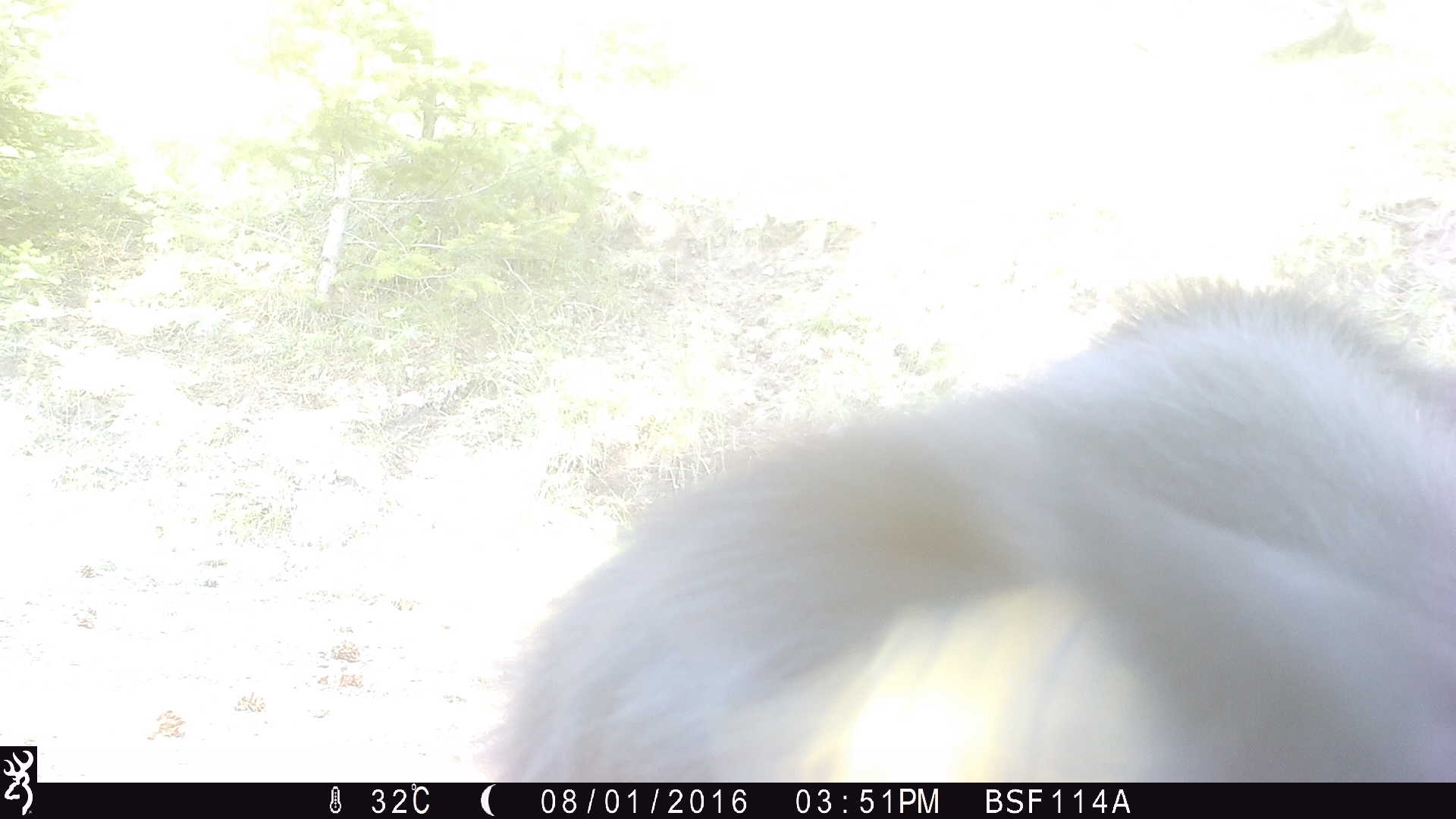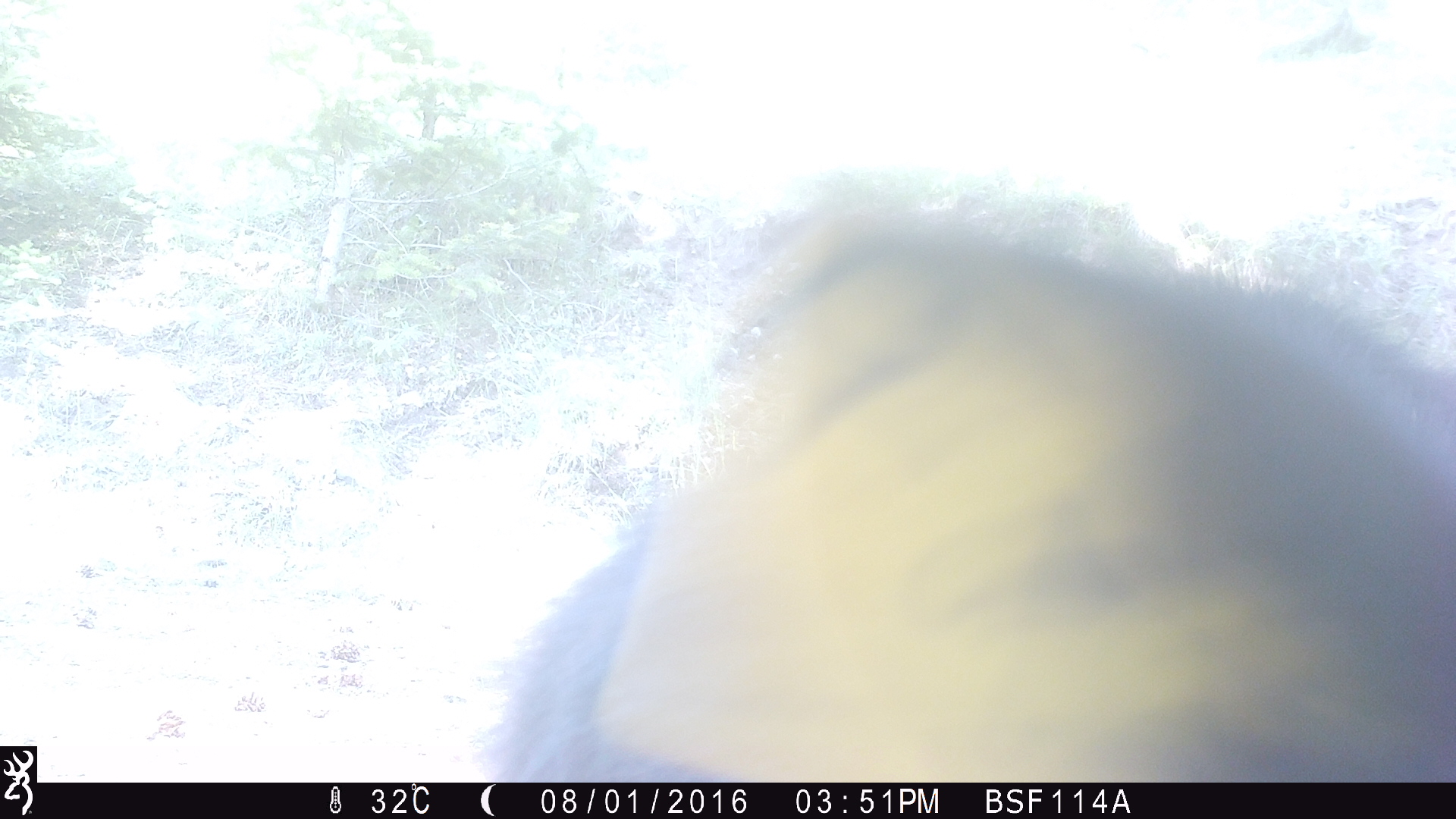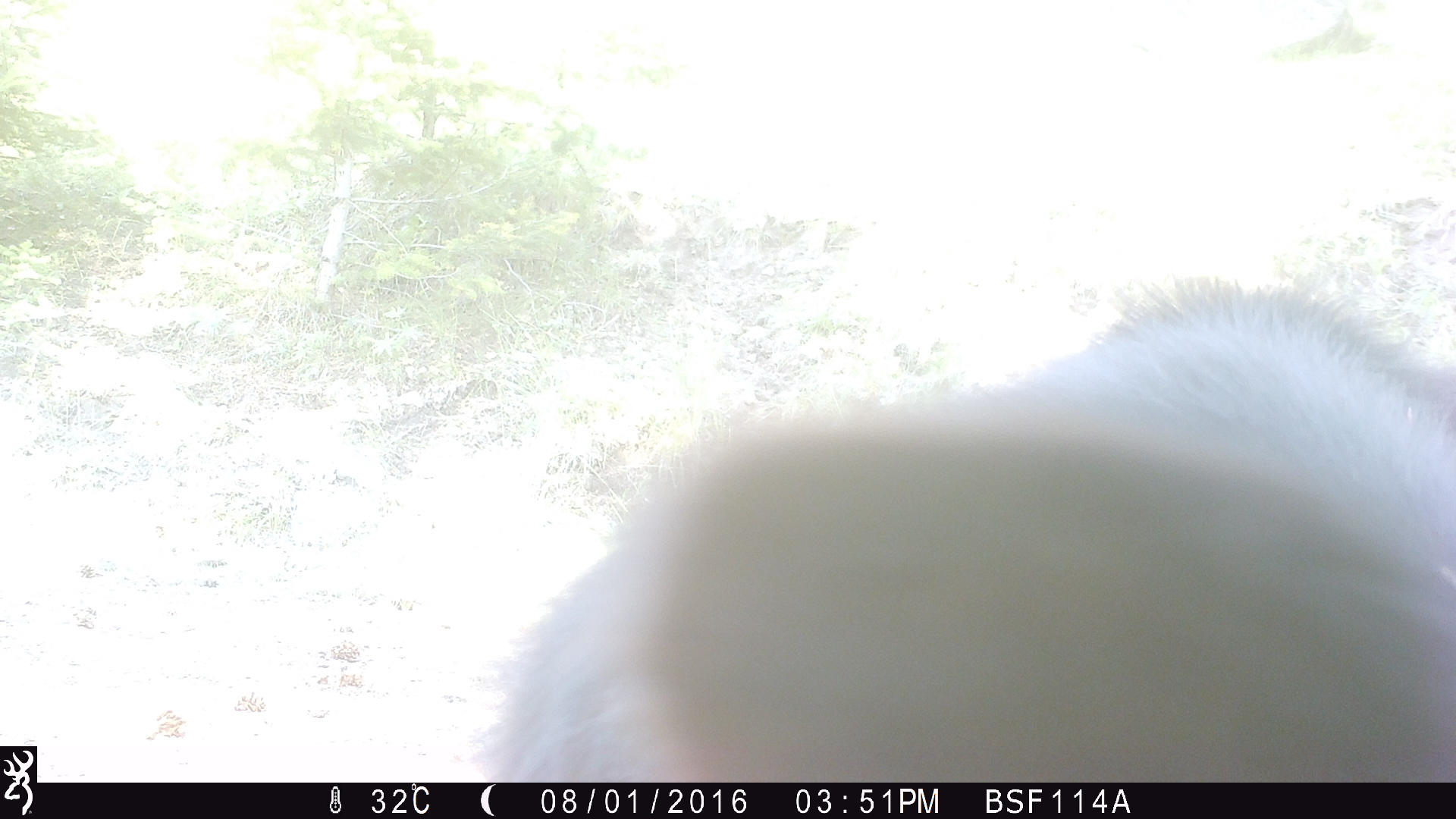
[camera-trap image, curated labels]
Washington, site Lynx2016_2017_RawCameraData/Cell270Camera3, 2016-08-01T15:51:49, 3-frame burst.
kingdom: Animalia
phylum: Chordata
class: Mammalia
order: Artiodactyla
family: Bovidae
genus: Bos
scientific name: Bos taurus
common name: domestic cattle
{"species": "domestic cattle (Bos taurus)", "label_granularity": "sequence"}